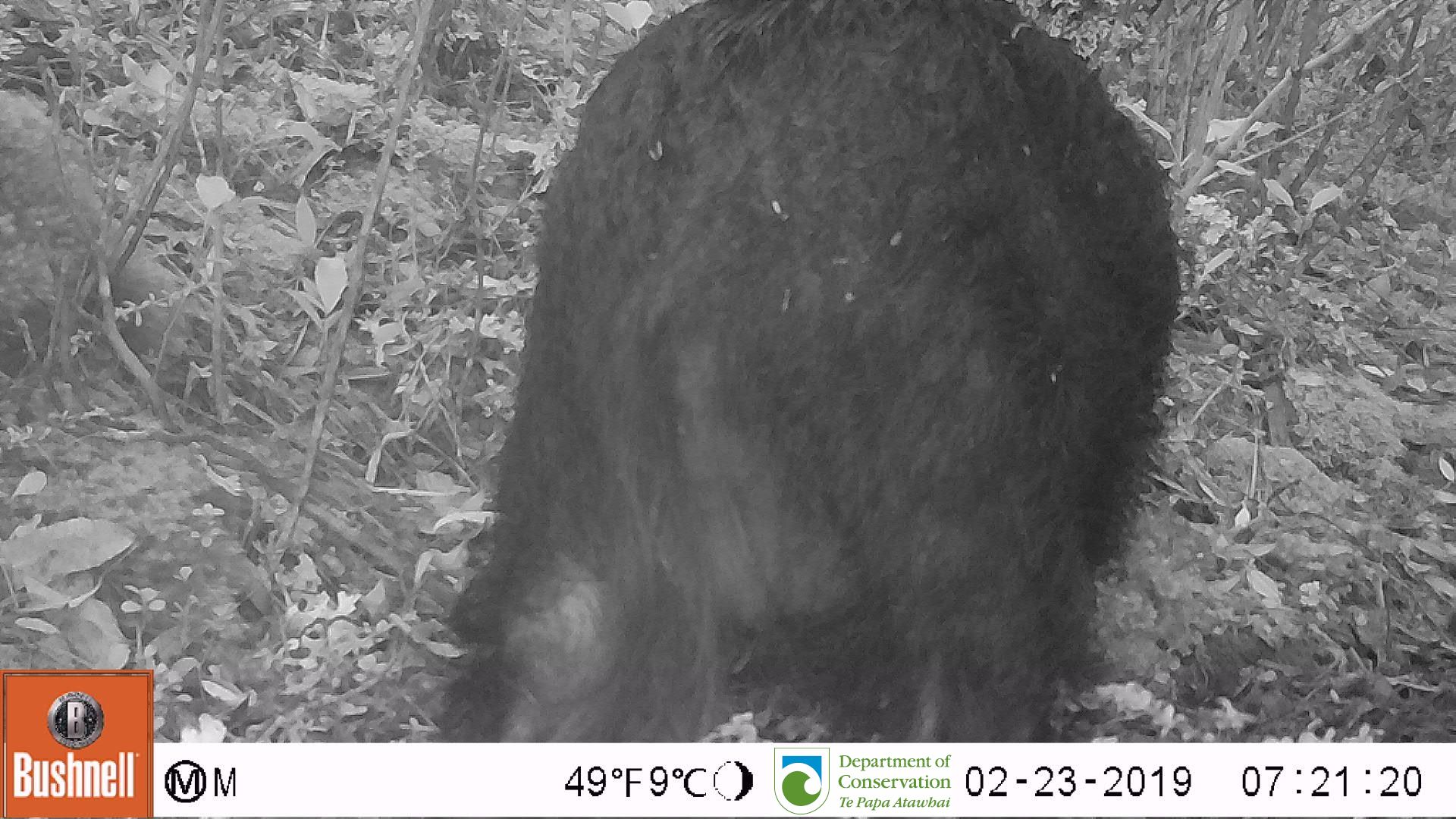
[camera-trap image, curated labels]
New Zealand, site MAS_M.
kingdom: Animalia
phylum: Chordata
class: Mammalia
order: Artiodactyla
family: Suidae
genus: Sus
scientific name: Sus scrofa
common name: pig